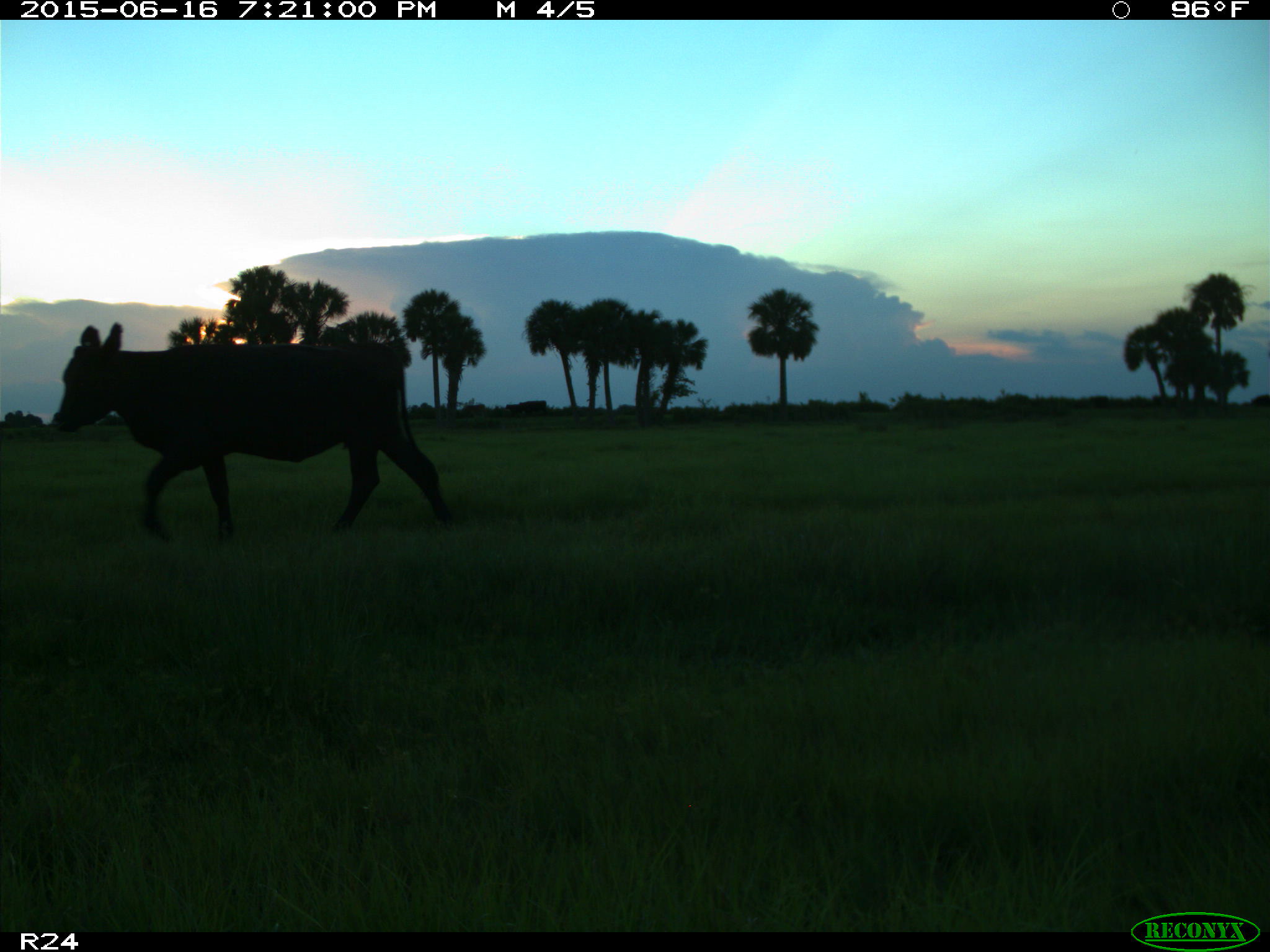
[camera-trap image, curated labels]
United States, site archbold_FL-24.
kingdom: Animalia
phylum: Chordata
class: Mammalia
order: Artiodactyla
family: Bovidae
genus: Bos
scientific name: Bos taurus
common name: domestic cow